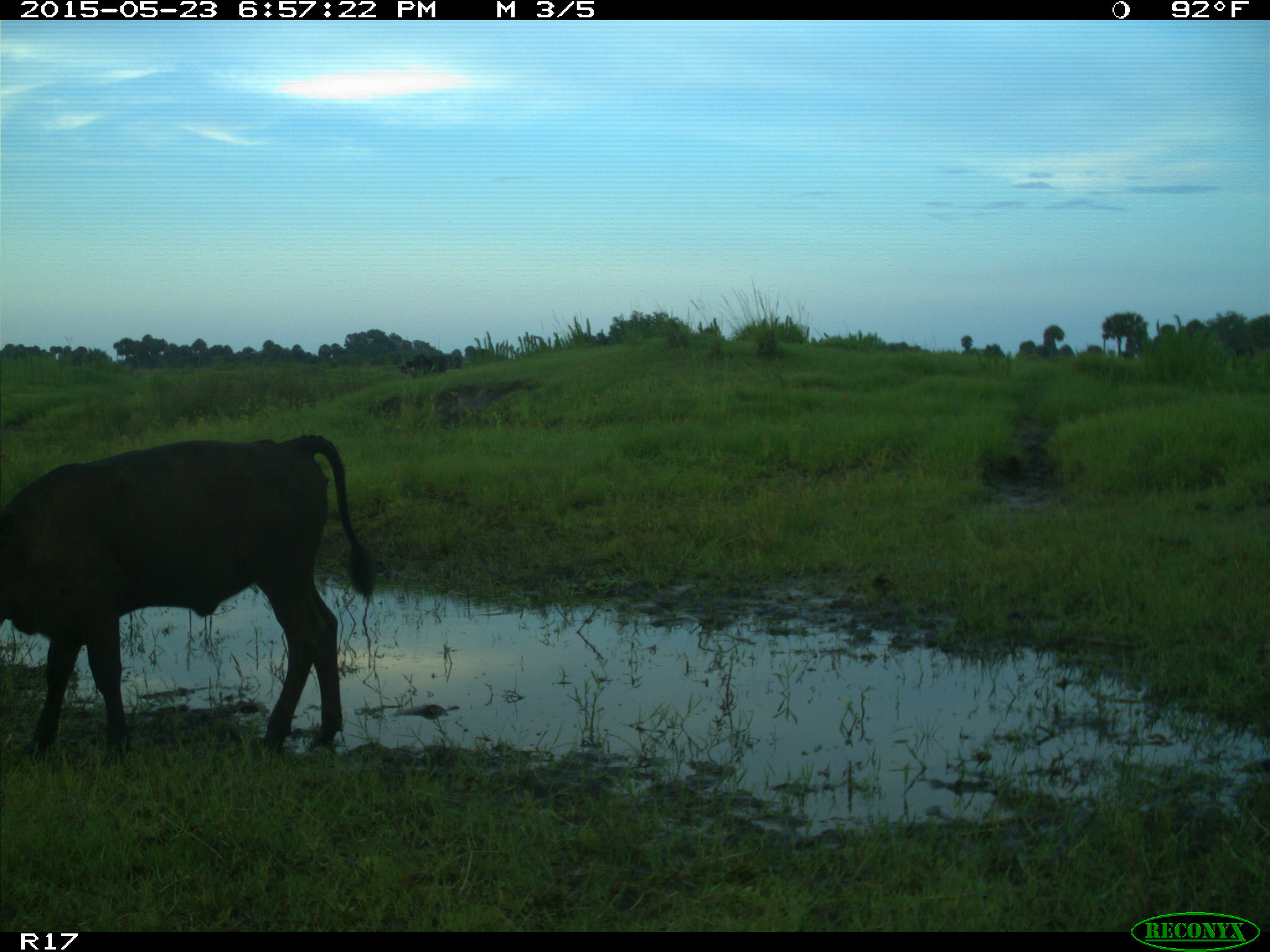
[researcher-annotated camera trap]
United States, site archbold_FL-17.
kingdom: Animalia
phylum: Chordata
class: Mammalia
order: Artiodactyla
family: Bovidae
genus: Bos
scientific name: Bos taurus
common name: domestic cow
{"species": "Bos taurus (domestic cow)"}